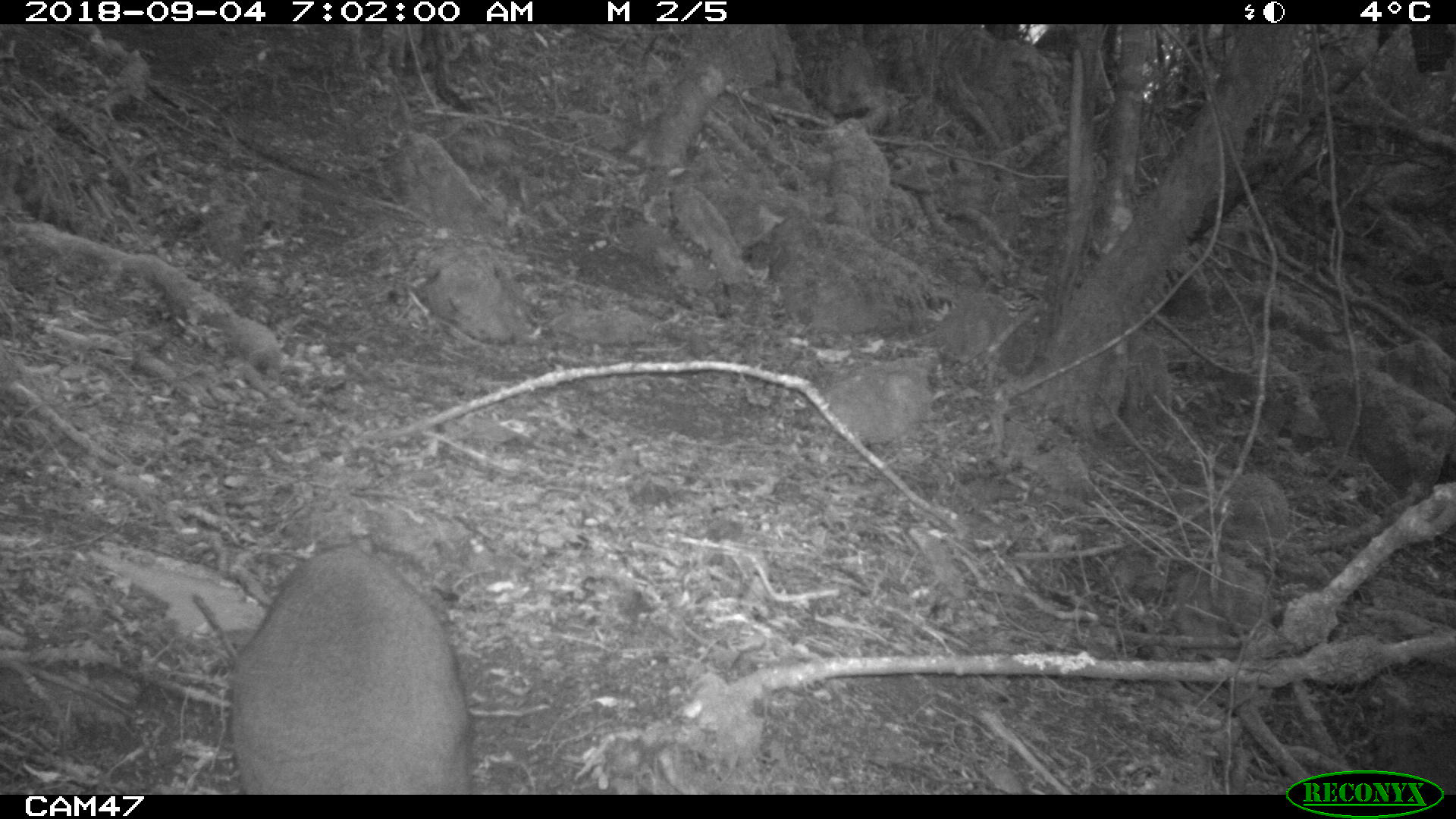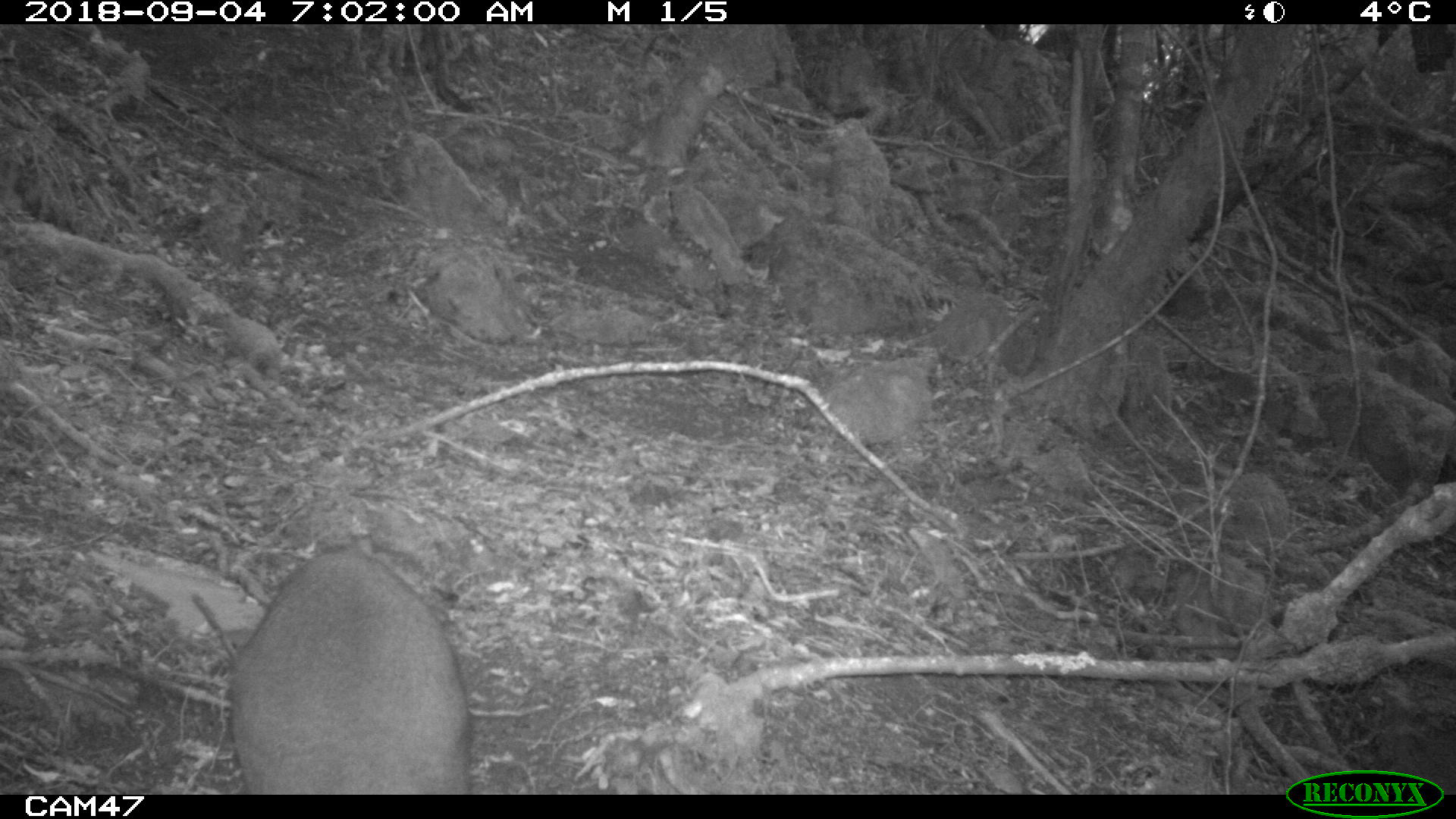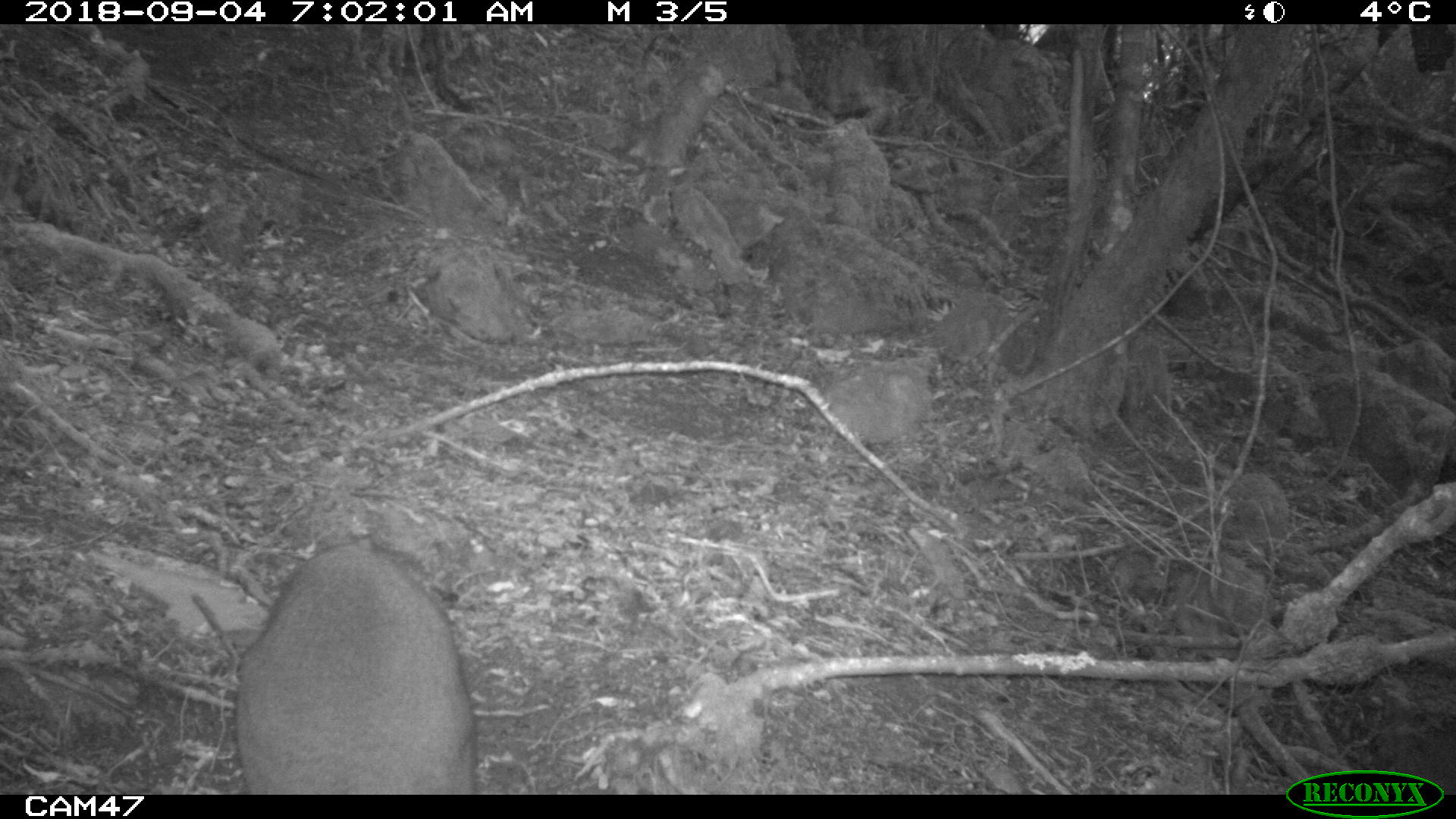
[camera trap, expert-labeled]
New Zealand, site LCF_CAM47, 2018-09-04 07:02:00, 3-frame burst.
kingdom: Animalia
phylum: Chordata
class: Mammalia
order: Diprotodontia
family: Macropodidae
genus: Notamacropus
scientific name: Notamacropus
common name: wallaby